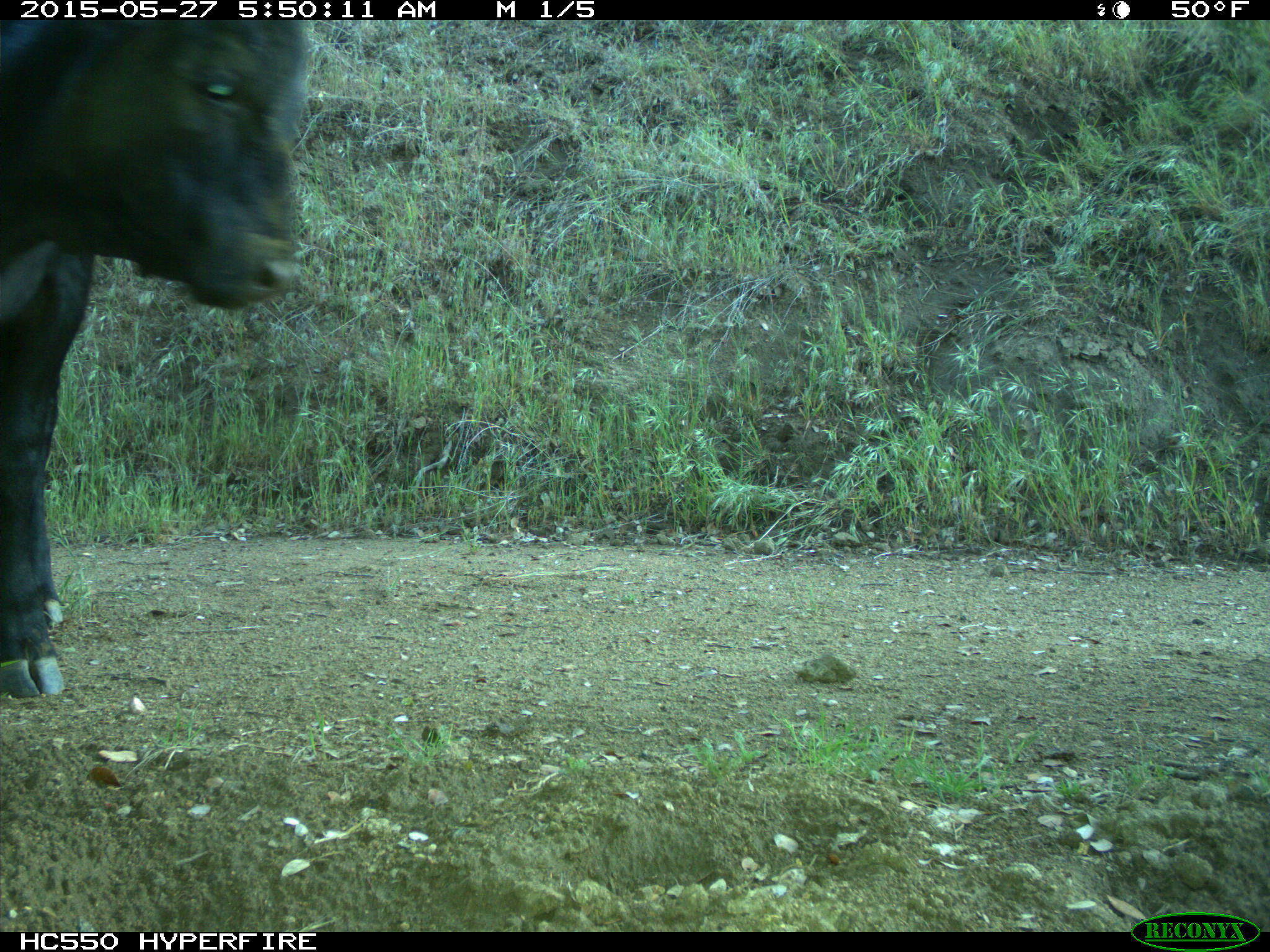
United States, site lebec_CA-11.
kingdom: Animalia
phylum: Chordata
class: Mammalia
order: Artiodactyla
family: Bovidae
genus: Bos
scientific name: Bos taurus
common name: domestic cow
Bos taurus (domestic cow).